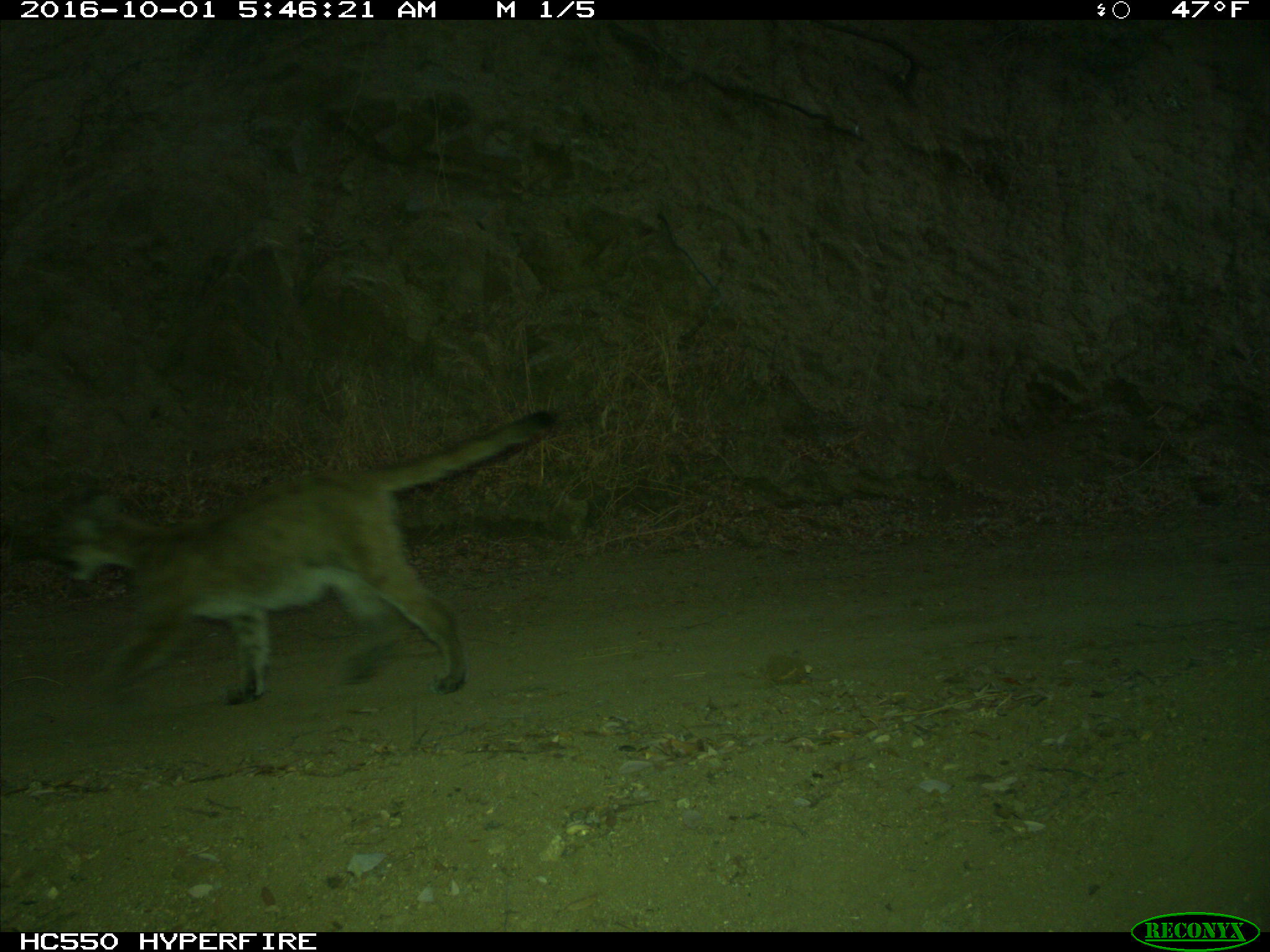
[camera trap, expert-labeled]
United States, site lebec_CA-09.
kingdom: Animalia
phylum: Chordata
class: Mammalia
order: Carnivora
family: Felidae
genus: Puma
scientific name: Puma concolor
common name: mountain lion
Puma concolor (mountain lion).